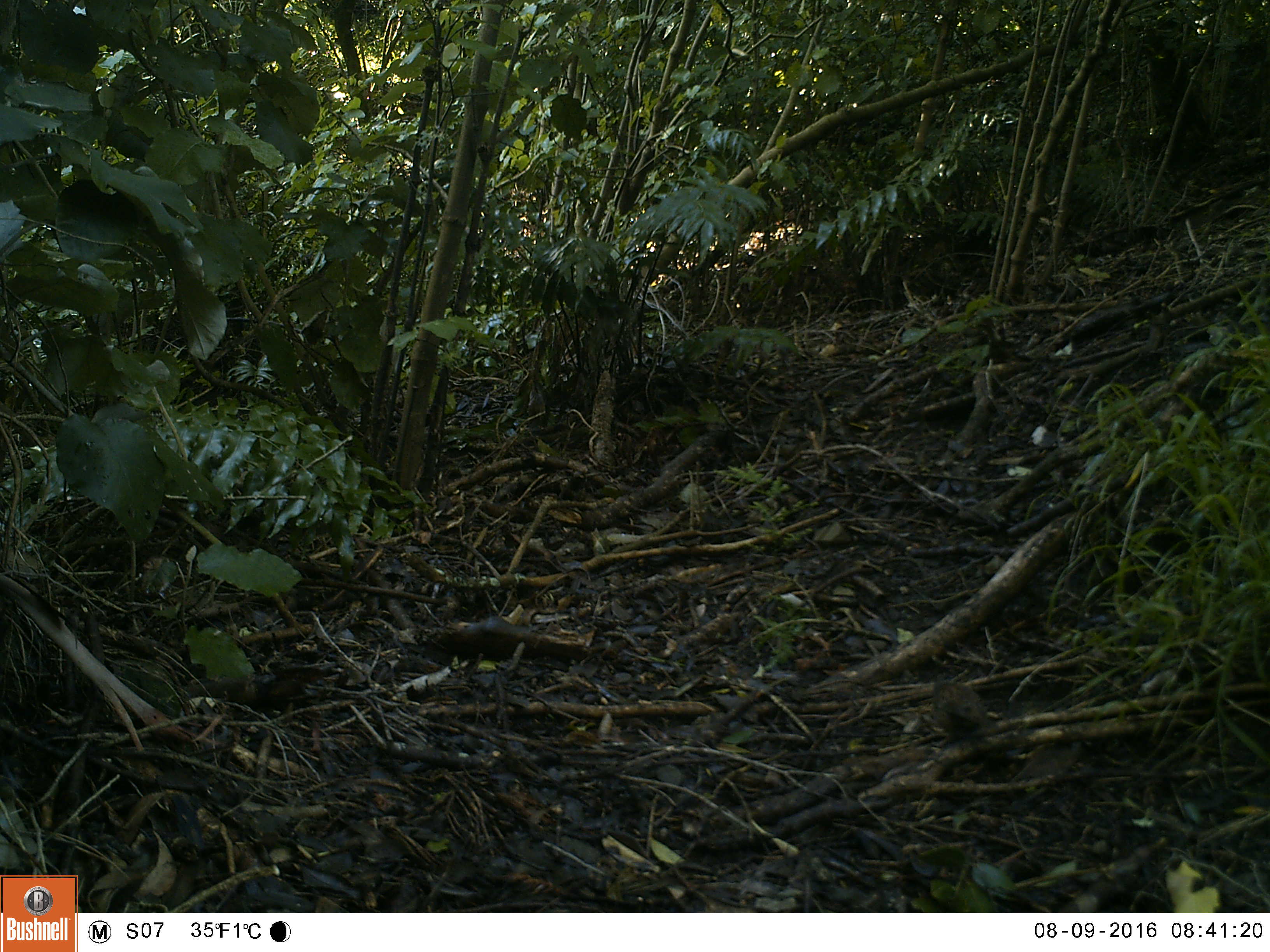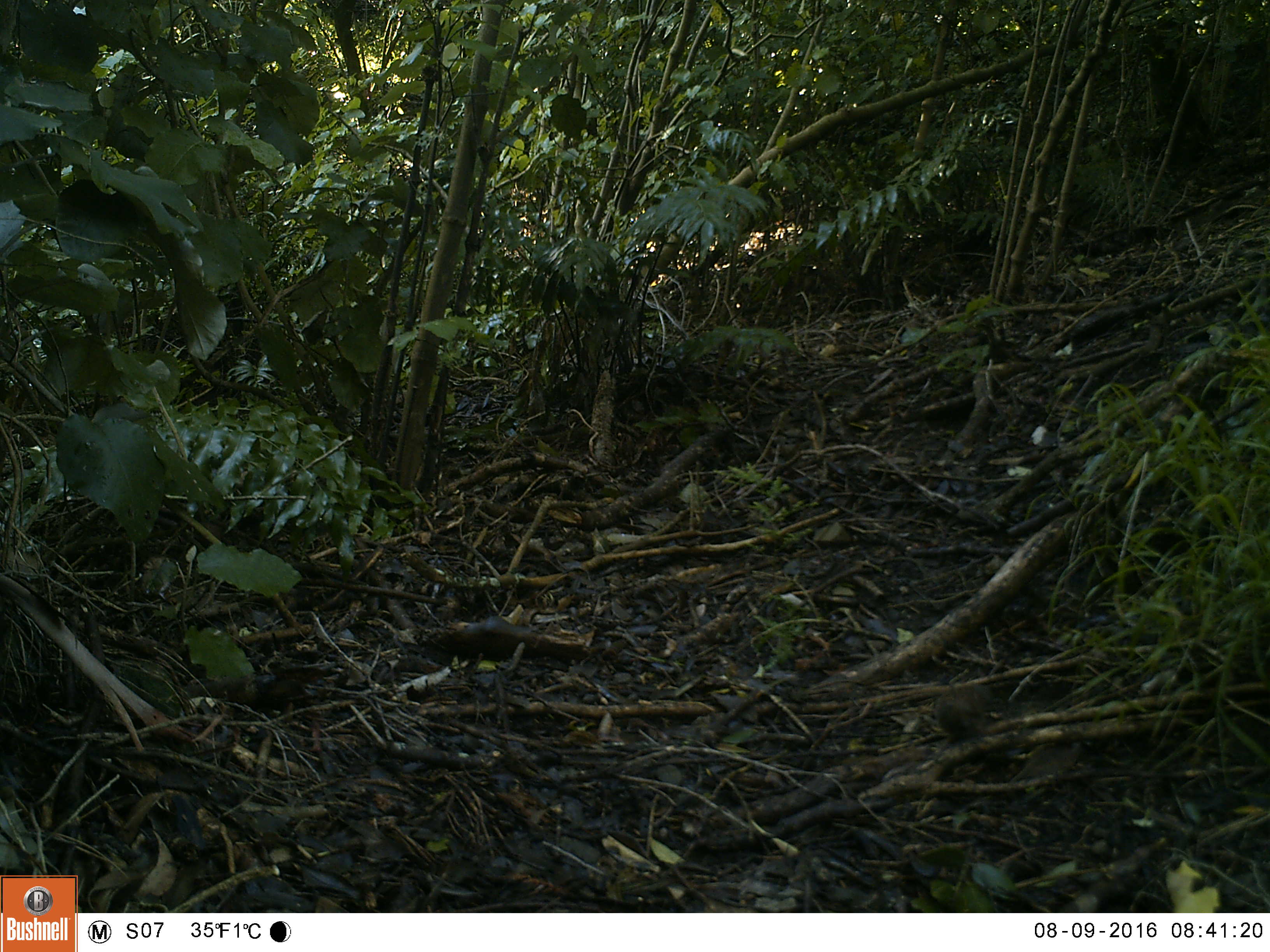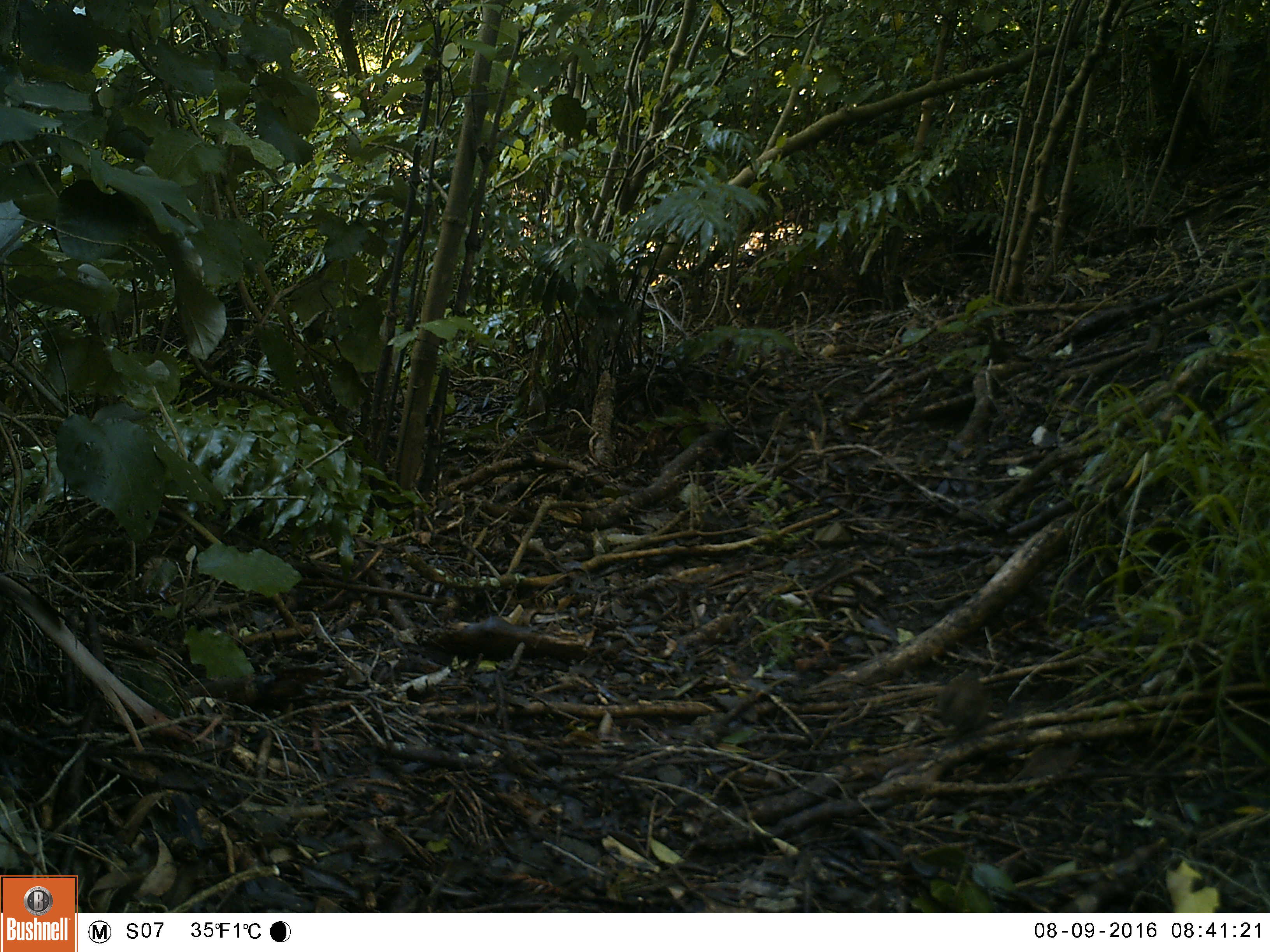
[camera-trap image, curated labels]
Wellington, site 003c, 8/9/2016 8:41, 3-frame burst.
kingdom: Animalia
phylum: Chordata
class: Aves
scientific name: Aves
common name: bird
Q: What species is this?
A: Bird (Aves).